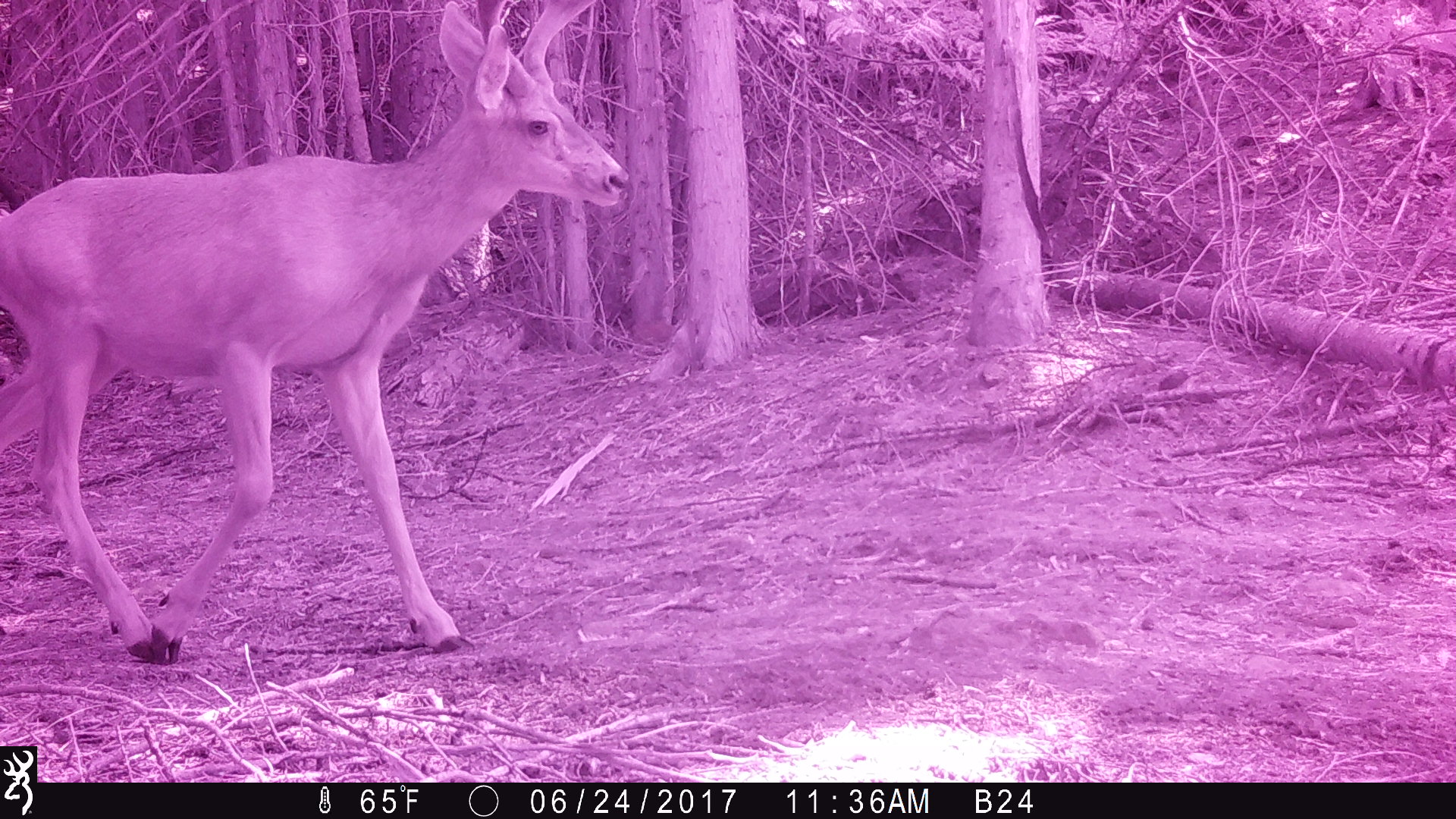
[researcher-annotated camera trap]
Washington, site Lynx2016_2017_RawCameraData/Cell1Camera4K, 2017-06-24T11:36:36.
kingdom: Animalia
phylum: Chordata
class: Mammalia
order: Artiodactyla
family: Cervidae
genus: Odocoileus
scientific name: Odocoileus hemionus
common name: mule deer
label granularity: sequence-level